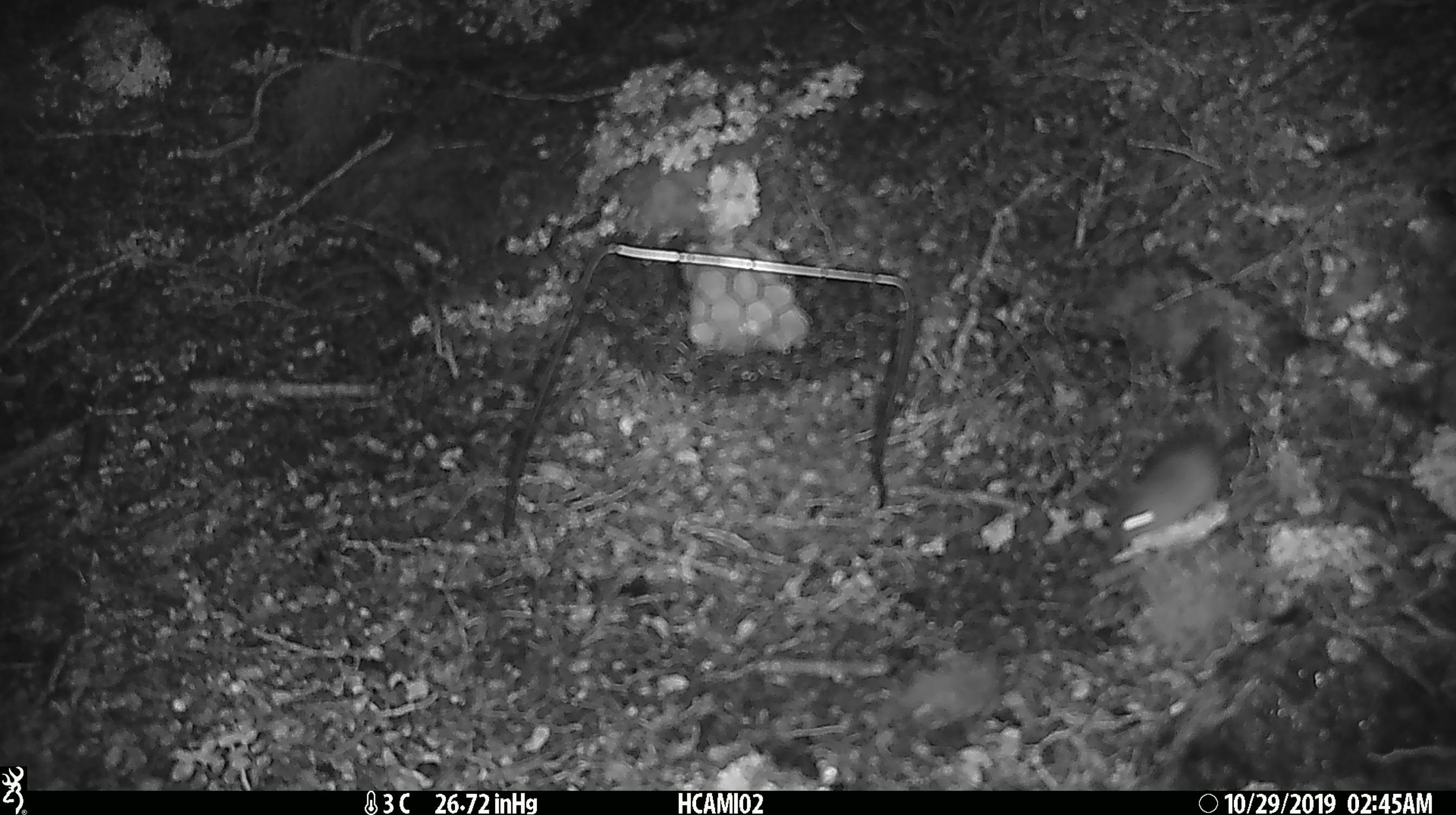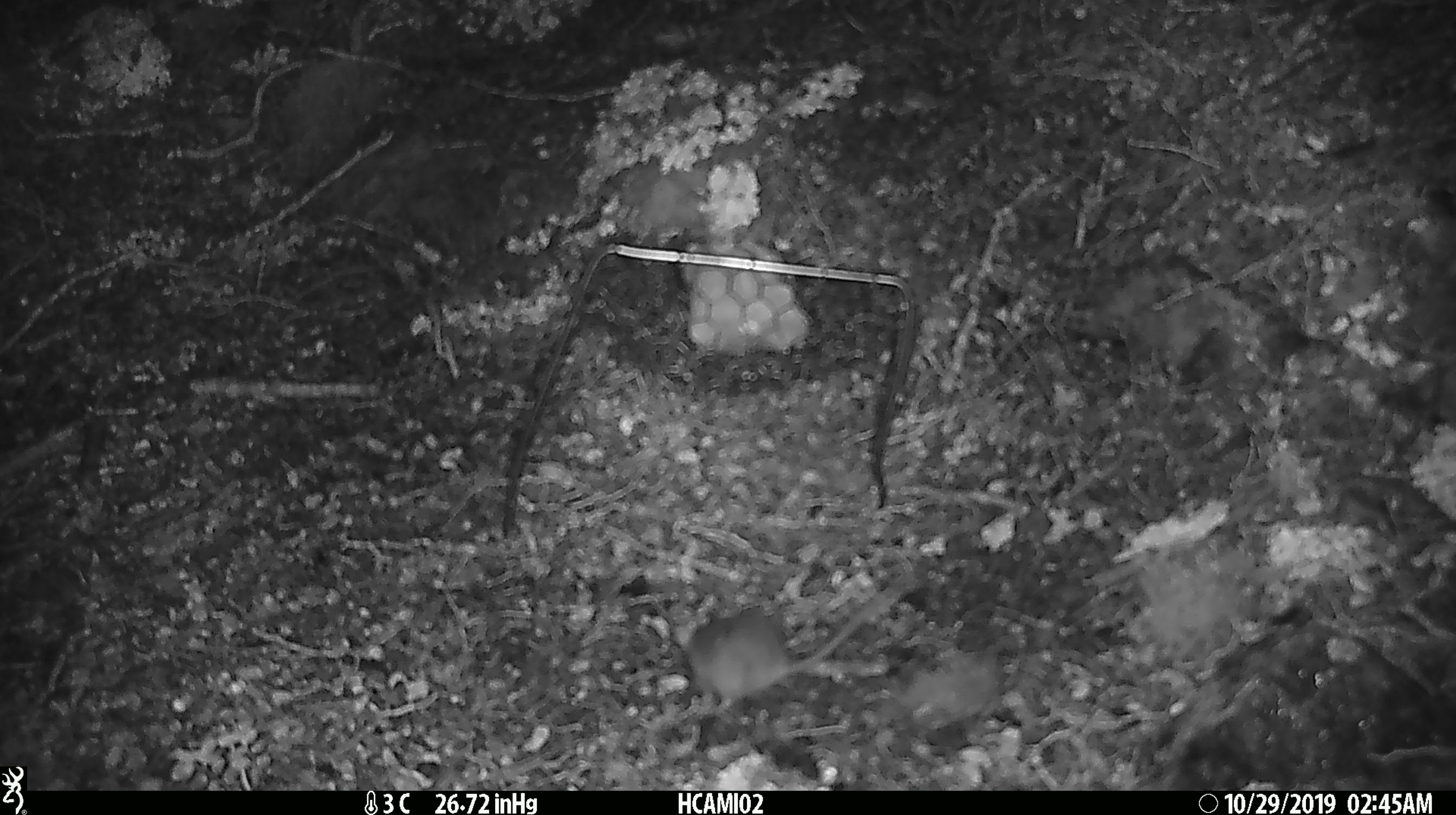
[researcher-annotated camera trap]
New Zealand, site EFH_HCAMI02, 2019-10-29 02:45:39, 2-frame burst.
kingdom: Animalia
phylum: Chordata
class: Mammalia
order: Rodentia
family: Muridae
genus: Mus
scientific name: Mus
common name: mouse